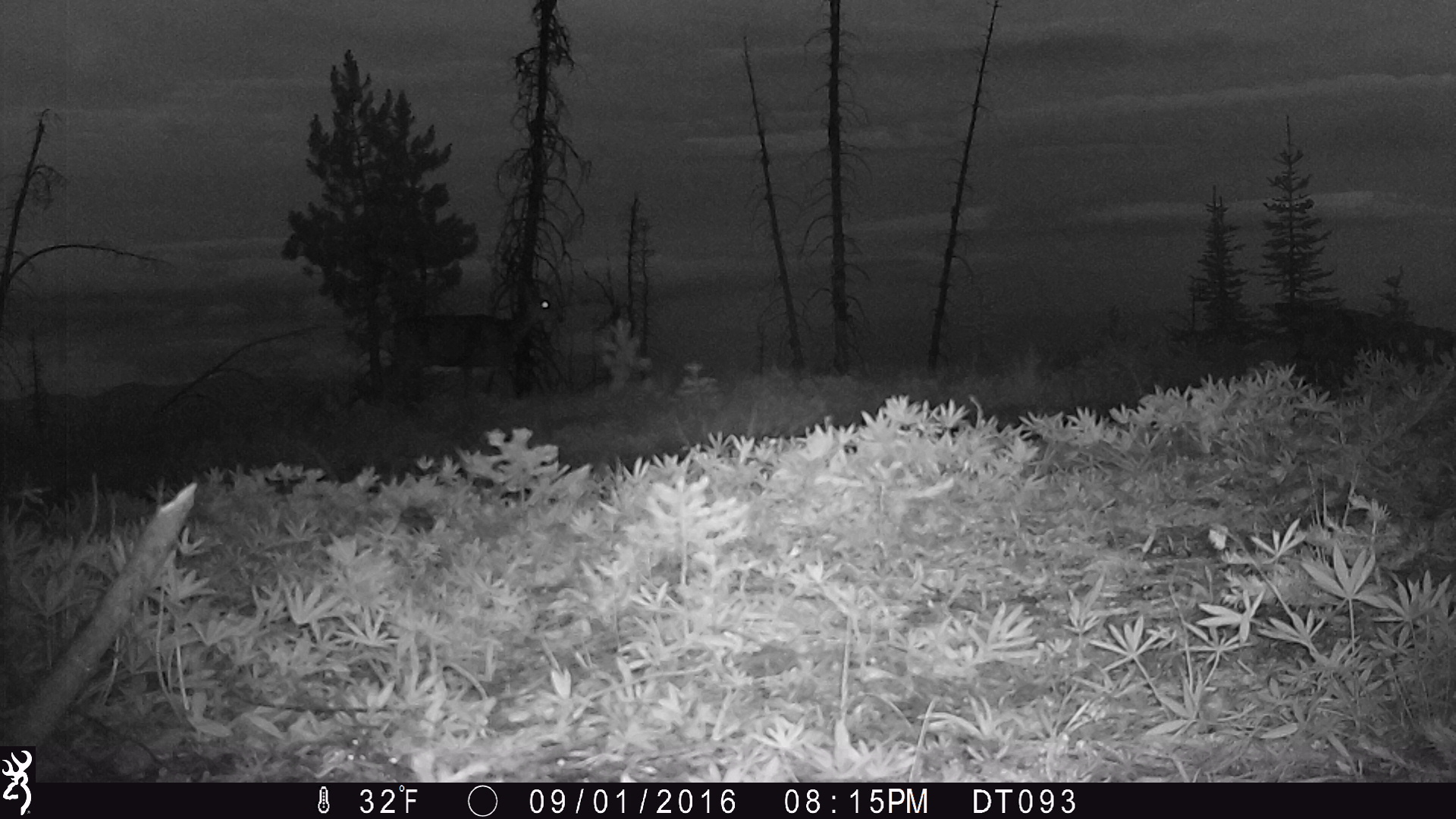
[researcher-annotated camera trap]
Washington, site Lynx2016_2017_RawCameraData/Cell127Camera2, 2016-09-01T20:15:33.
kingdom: Animalia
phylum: Chordata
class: Mammalia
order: Artiodactyla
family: Cervidae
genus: Odocoileus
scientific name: Odocoileus hemionus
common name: mule deer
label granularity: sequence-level